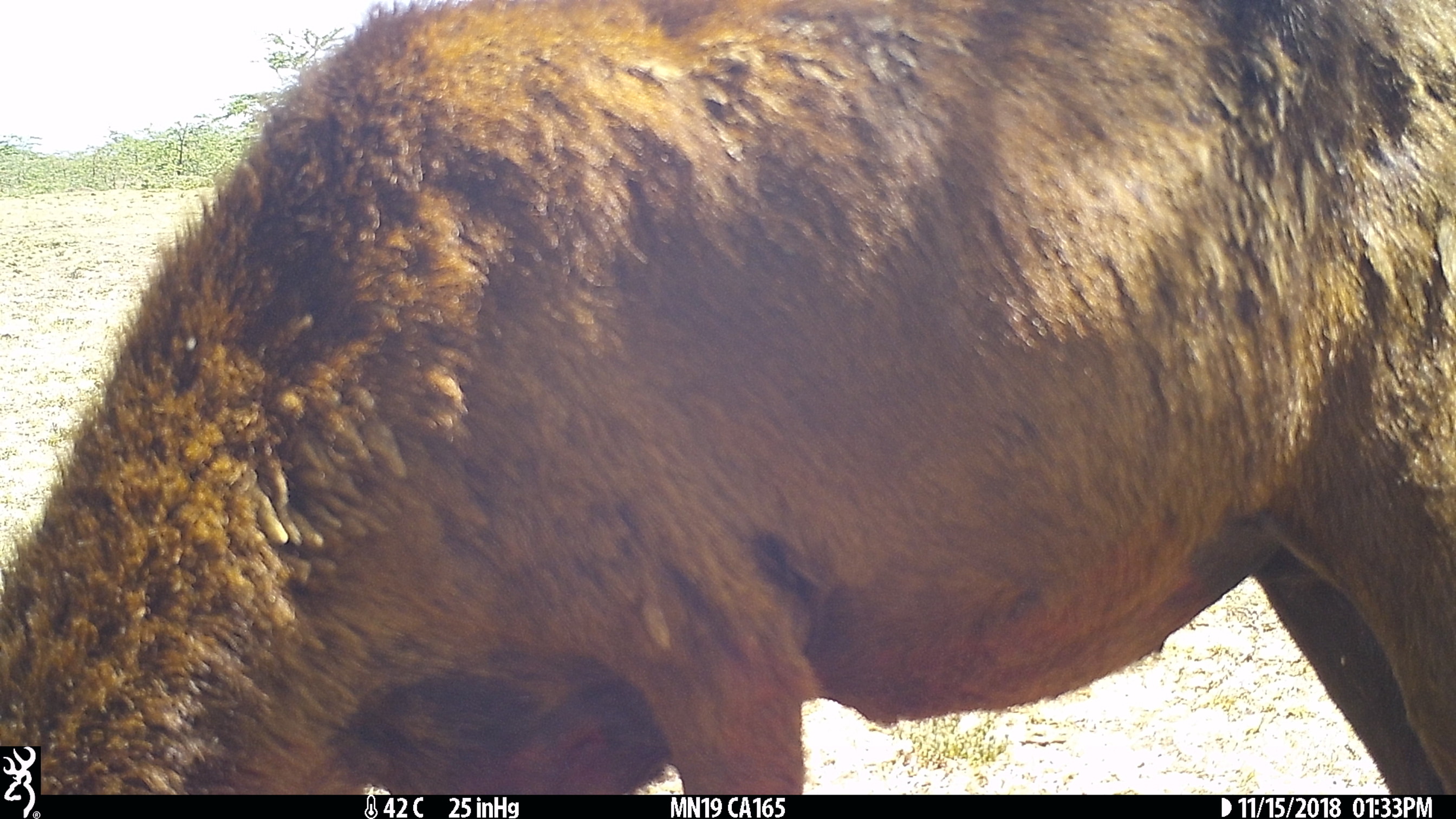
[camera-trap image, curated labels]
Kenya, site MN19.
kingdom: Animalia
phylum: Chordata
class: Mammalia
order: Artiodactyla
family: Bovidae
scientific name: Bovidae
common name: sheep or goat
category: shoat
Shoat (sheep or goat) (Bovidae).